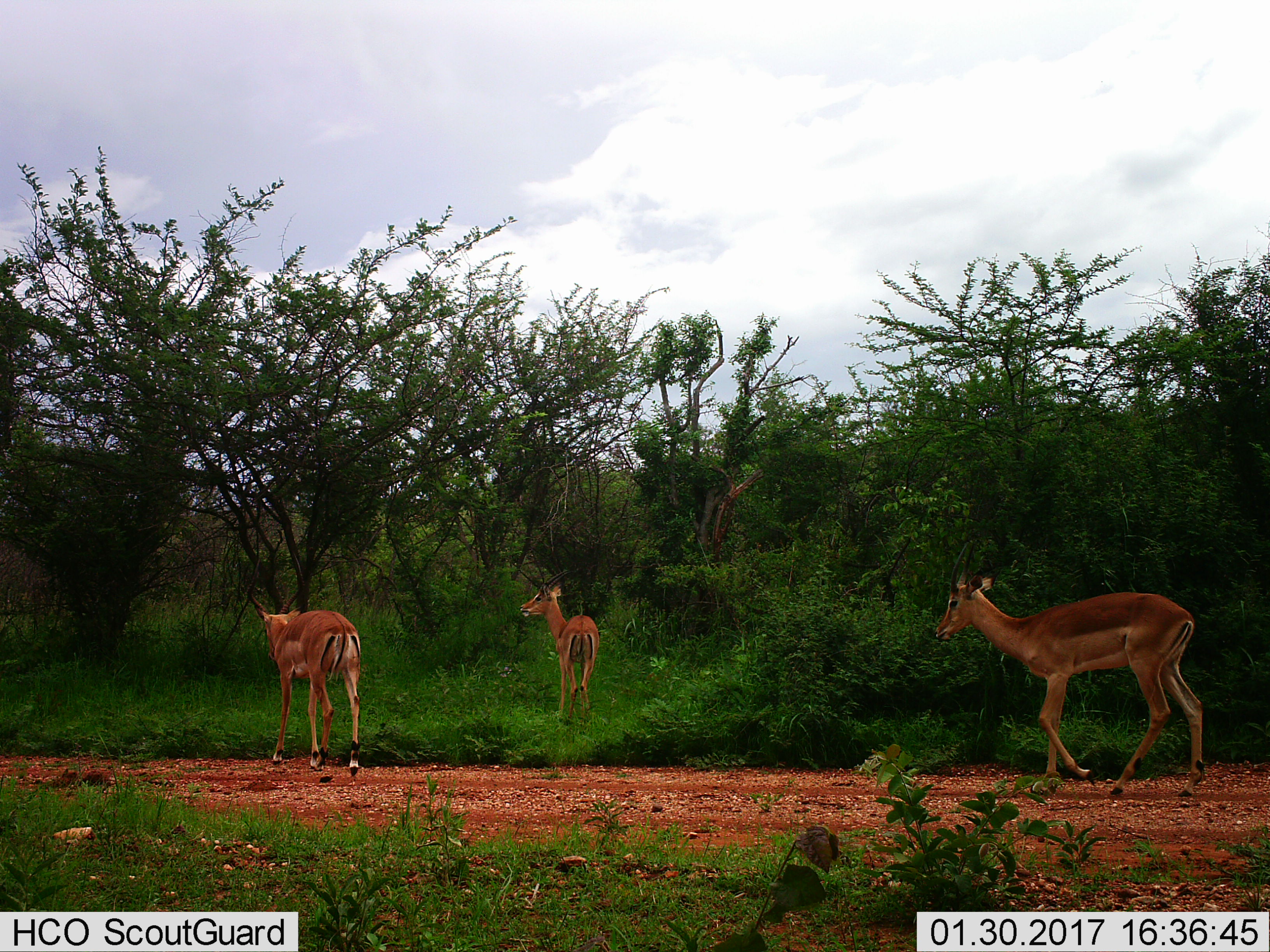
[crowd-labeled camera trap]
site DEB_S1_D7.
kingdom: Animalia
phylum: Chordata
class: Mammalia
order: Artiodactyla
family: Bovidae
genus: Aepyceros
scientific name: Aepyceros melampus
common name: impala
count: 3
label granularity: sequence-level